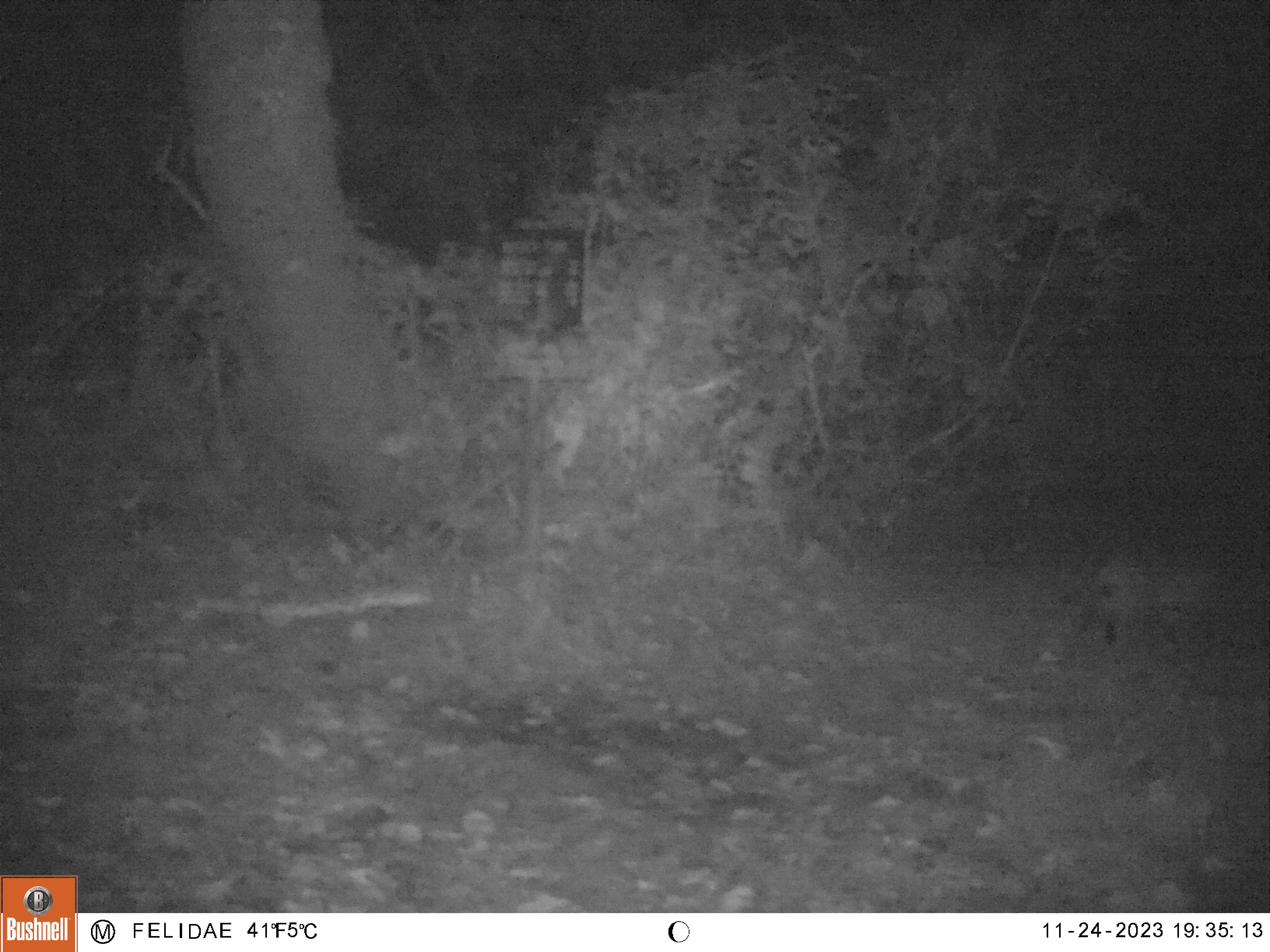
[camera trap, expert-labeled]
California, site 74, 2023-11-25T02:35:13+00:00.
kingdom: Animalia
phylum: Chordata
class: Mammalia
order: Carnivora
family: Felidae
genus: Lynx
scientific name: Lynx rufus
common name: bobcat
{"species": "bobcat (Lynx rufus)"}